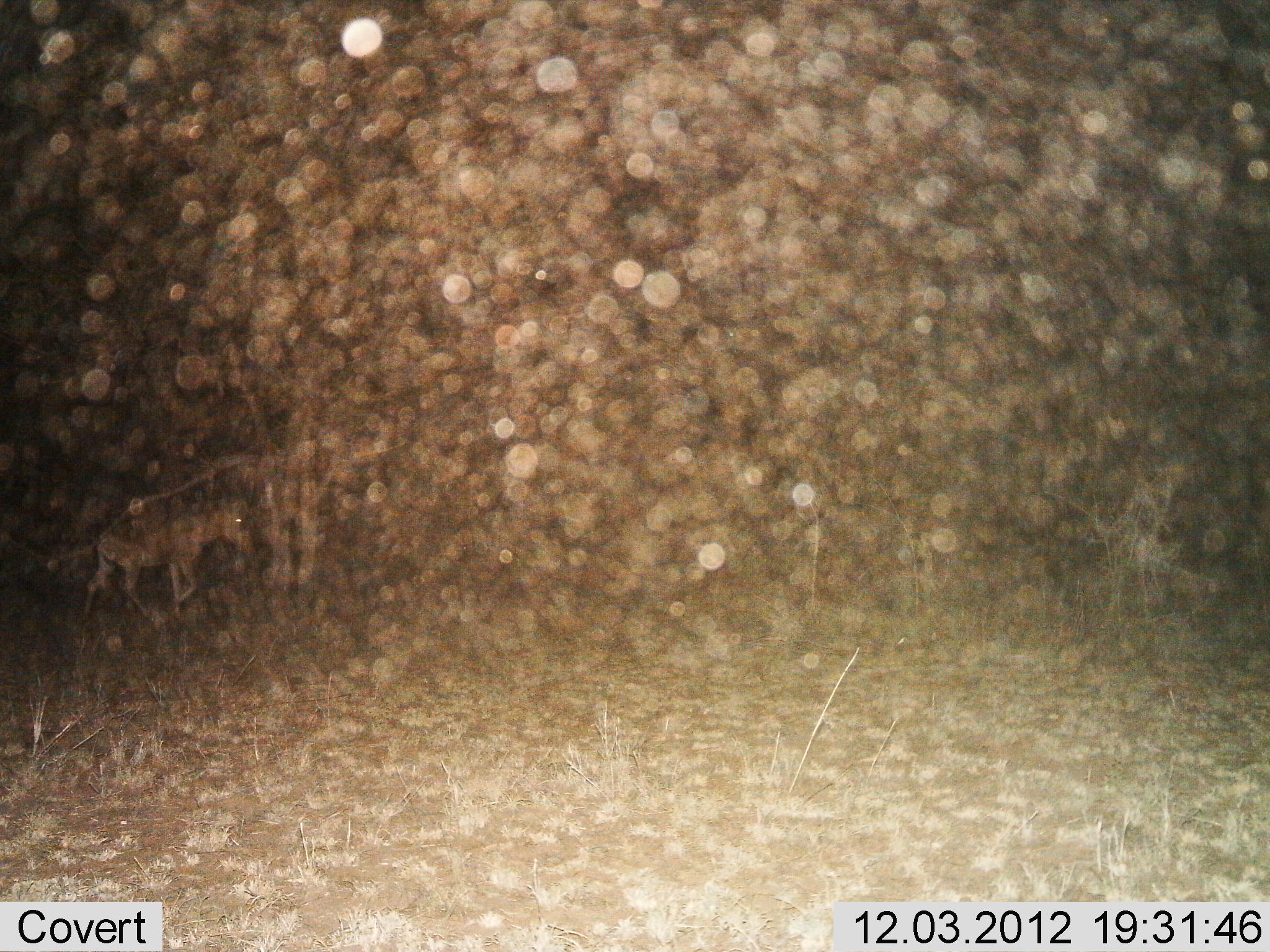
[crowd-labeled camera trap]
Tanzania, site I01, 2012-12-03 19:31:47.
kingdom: Animalia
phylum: Chordata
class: Mammalia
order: Artiodactyla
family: Bovidae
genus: Alcelaphus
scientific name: Alcelaphus buselaphus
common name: hartebeest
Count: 1.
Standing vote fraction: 19%.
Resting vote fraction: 0%.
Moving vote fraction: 81%.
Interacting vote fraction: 0%.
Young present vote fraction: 0%.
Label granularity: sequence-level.